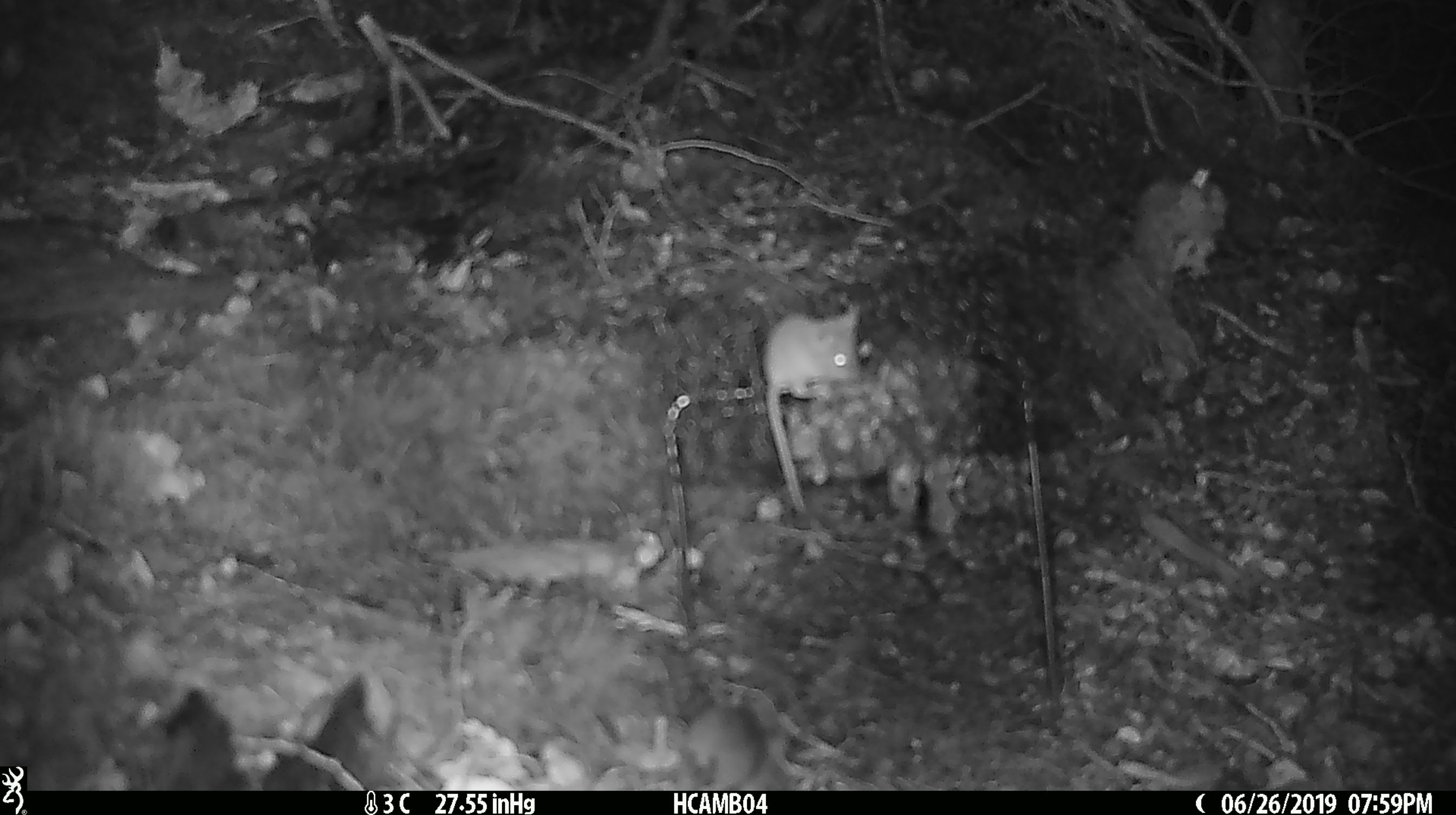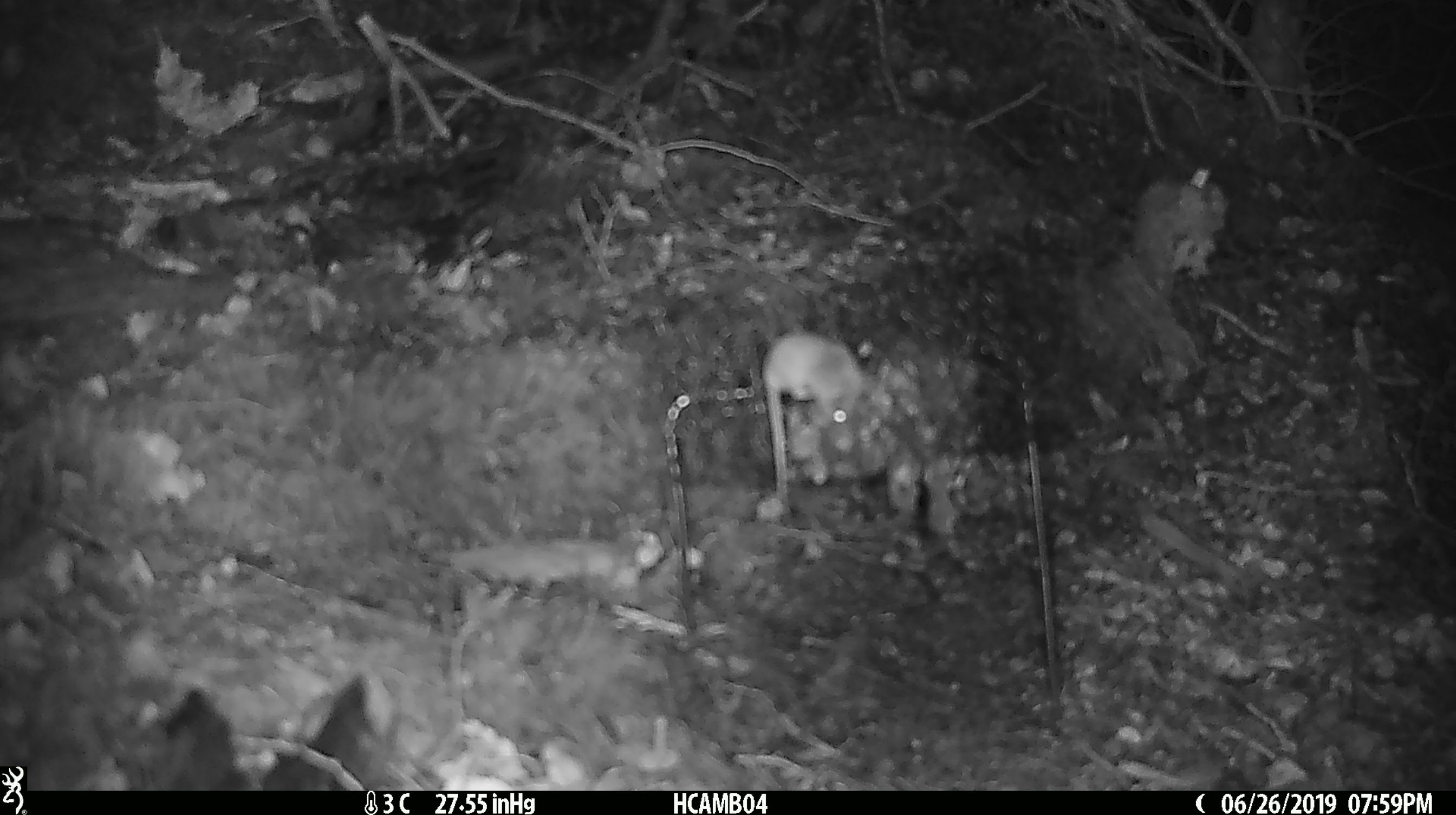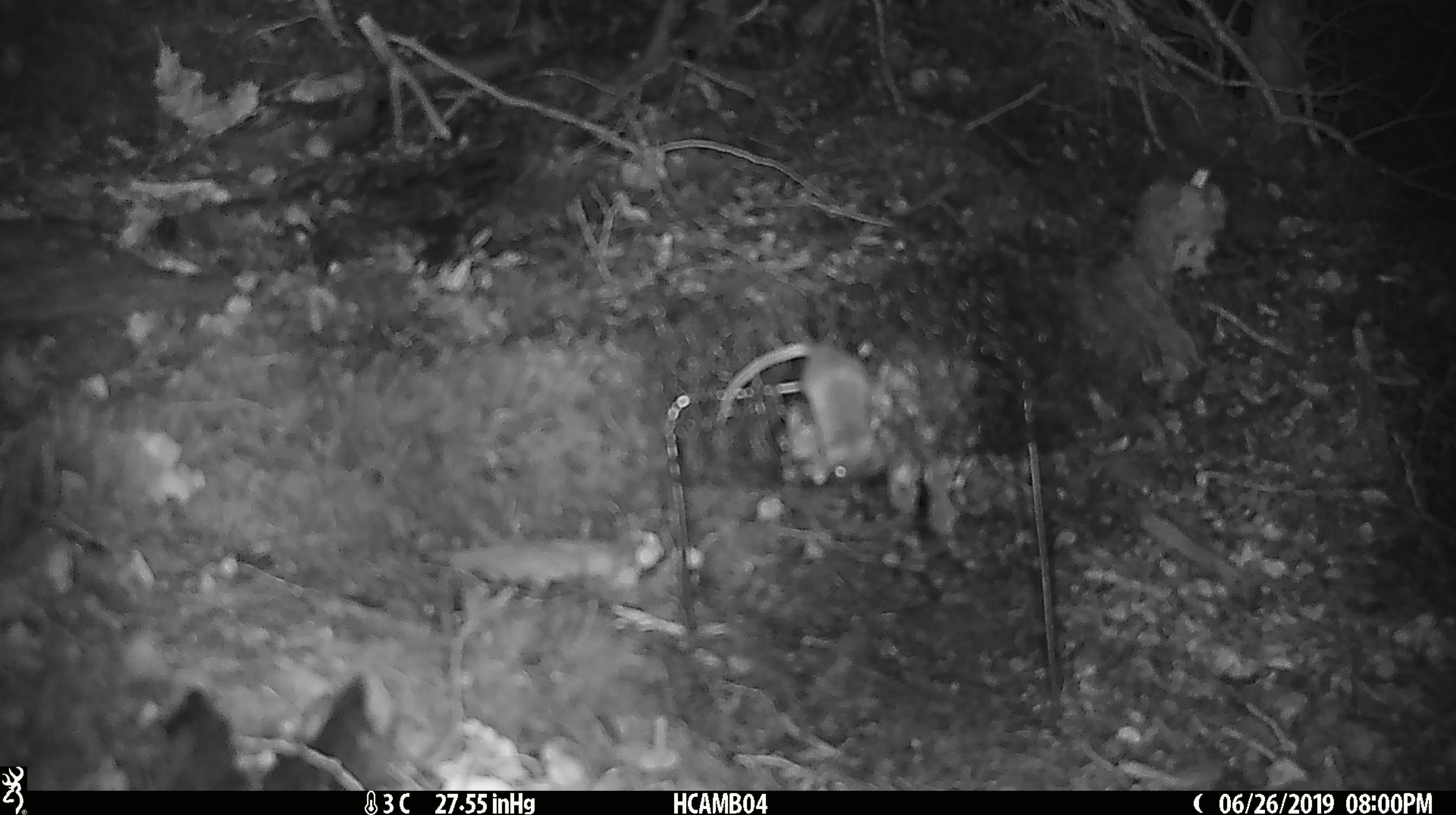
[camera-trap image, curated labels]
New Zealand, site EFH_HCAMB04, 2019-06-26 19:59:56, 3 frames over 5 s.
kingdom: Animalia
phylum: Chordata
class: Mammalia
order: Rodentia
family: Muridae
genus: Mus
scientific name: Mus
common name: mouse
Mouse (Mus).